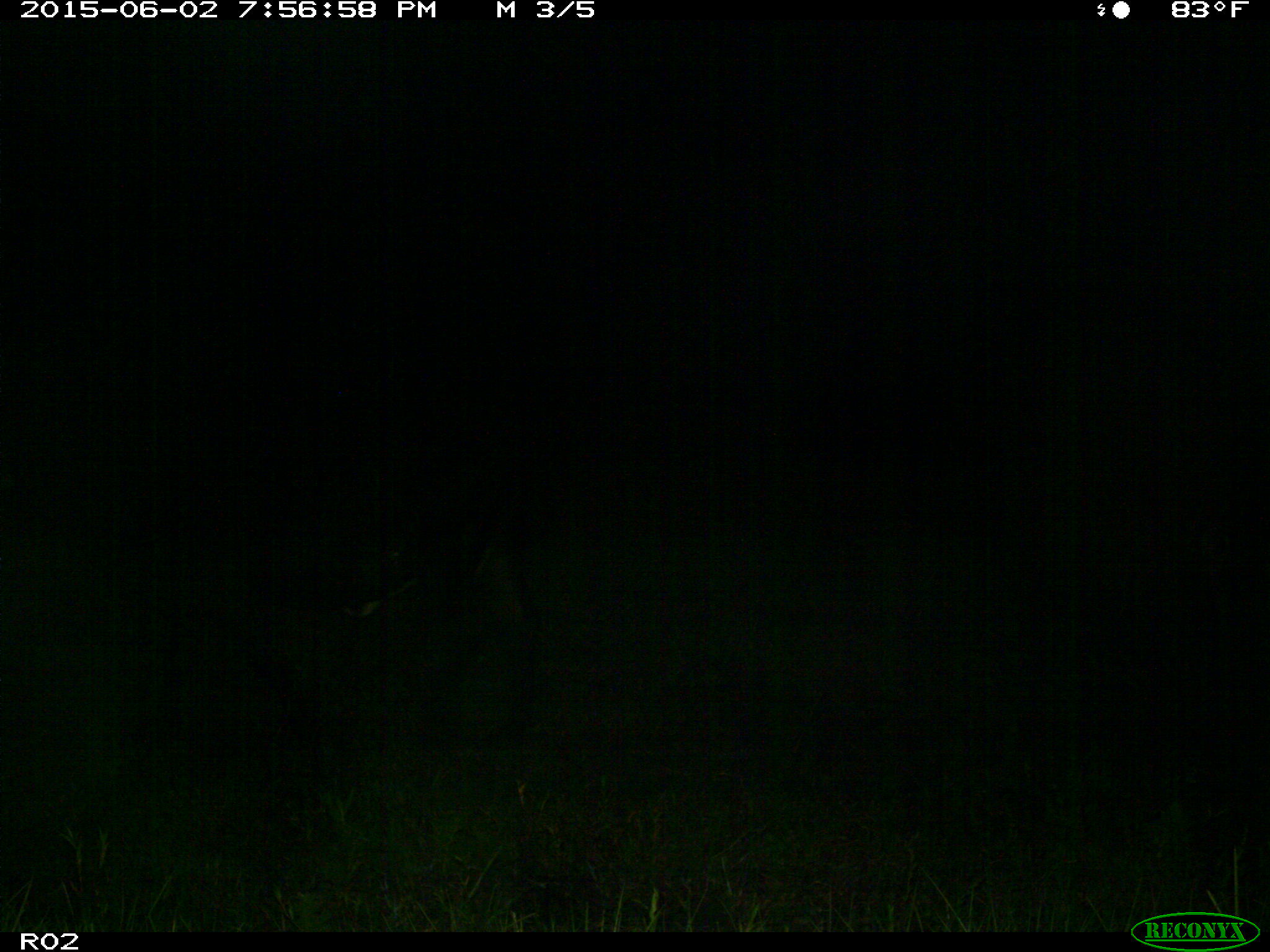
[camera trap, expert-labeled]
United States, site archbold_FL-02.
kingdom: Animalia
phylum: Chordata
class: Mammalia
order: Artiodactyla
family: Bovidae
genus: Bos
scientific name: Bos taurus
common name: domestic cow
Bos taurus (domestic cow).